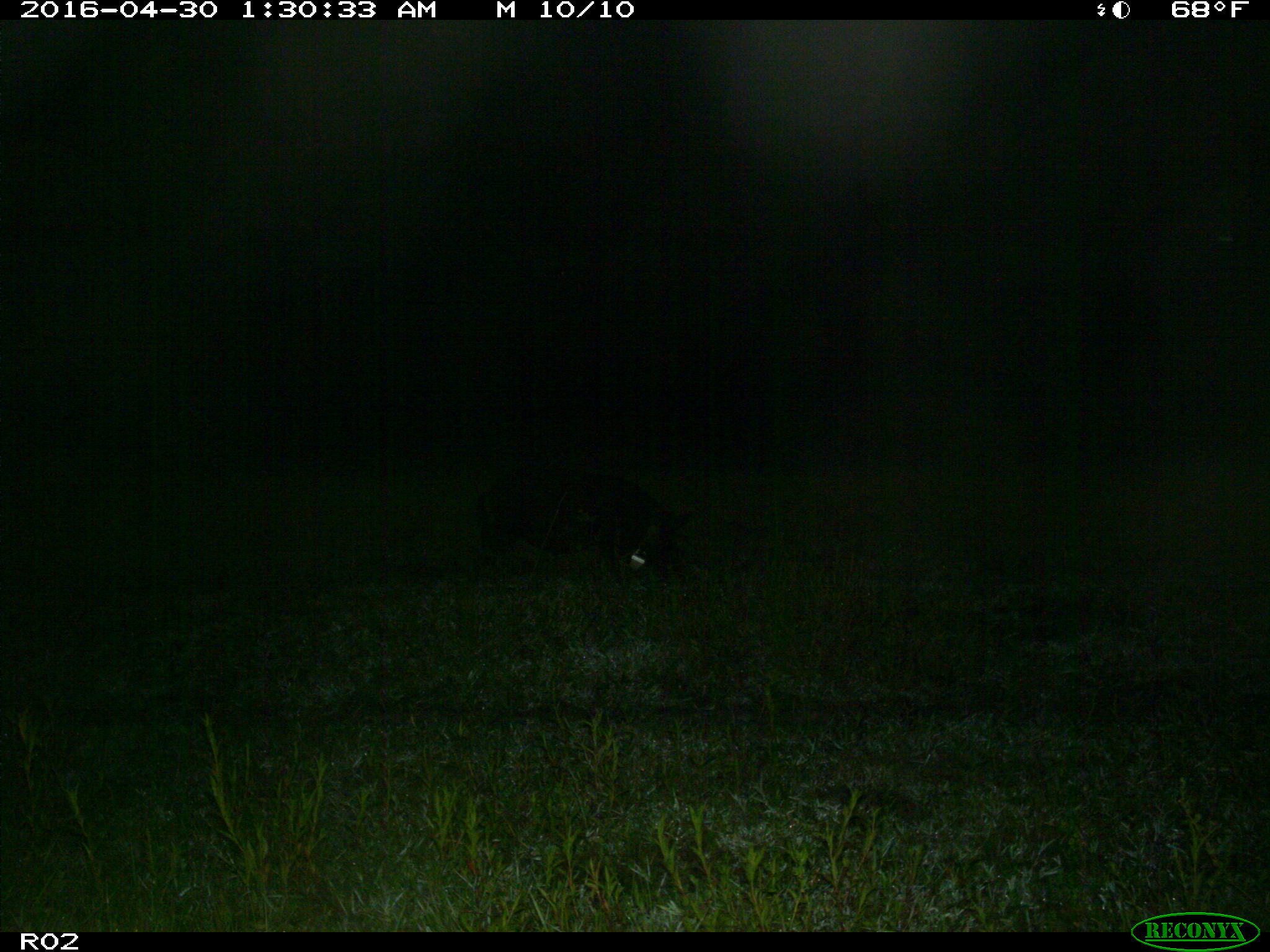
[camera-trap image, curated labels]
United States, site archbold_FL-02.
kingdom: Animalia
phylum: Chordata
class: Mammalia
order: Artiodactyla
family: Suidae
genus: Sus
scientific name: Sus scrofa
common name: wild boar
Sus scrofa (wild boar).